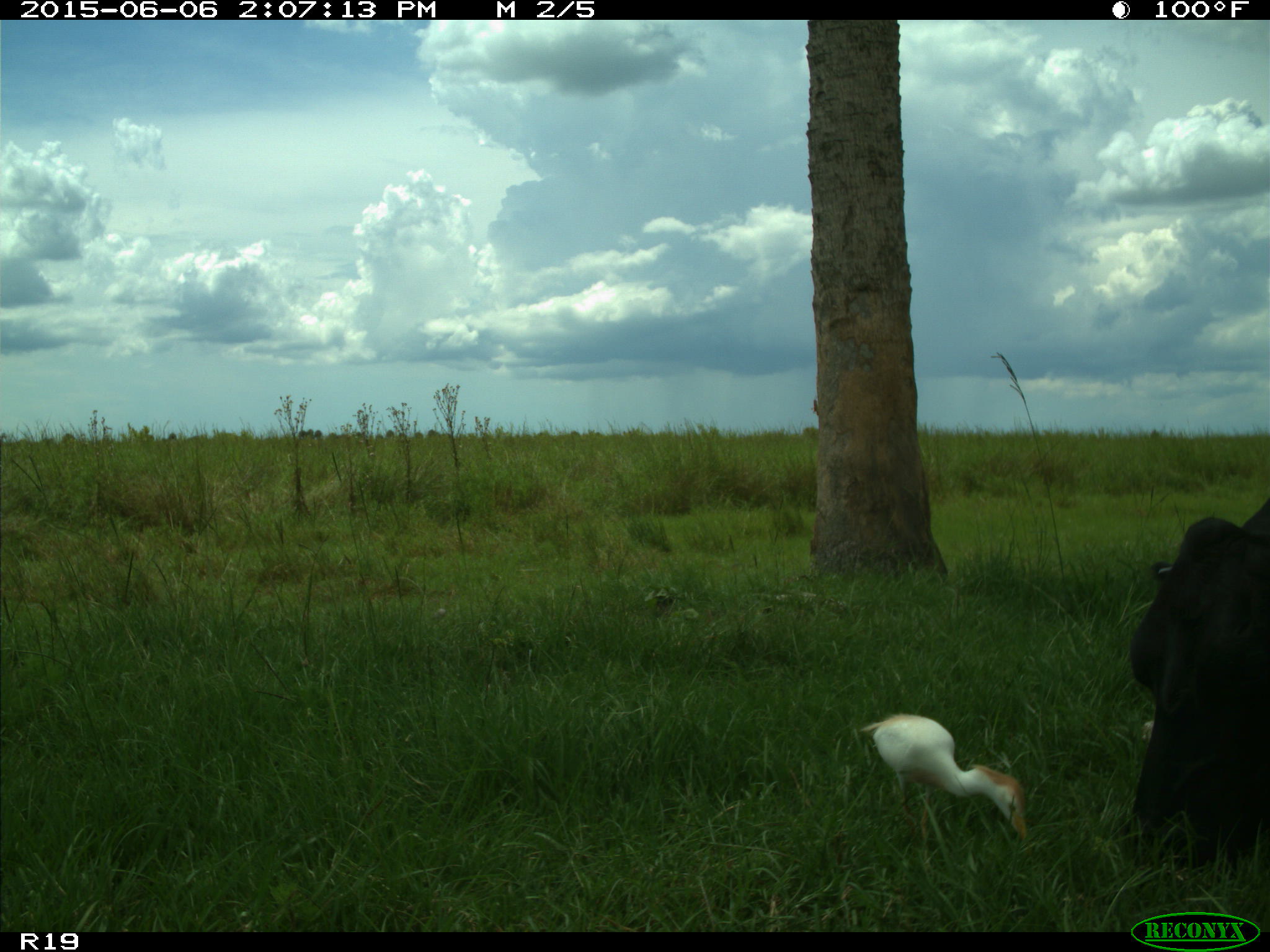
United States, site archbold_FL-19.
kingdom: Animalia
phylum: Chordata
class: Mammalia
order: Artiodactyla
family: Bovidae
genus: Bos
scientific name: Bos taurus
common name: domestic cow